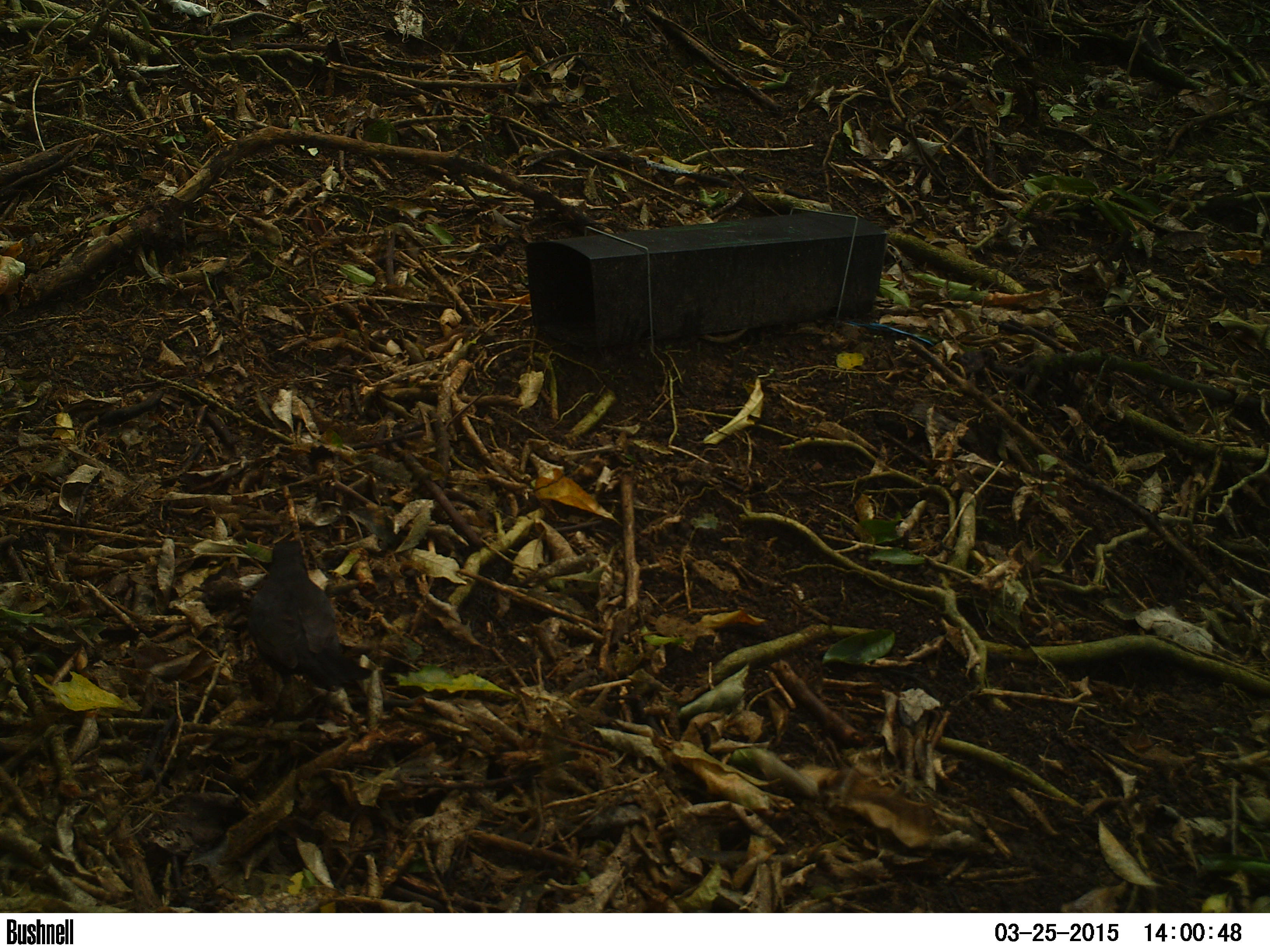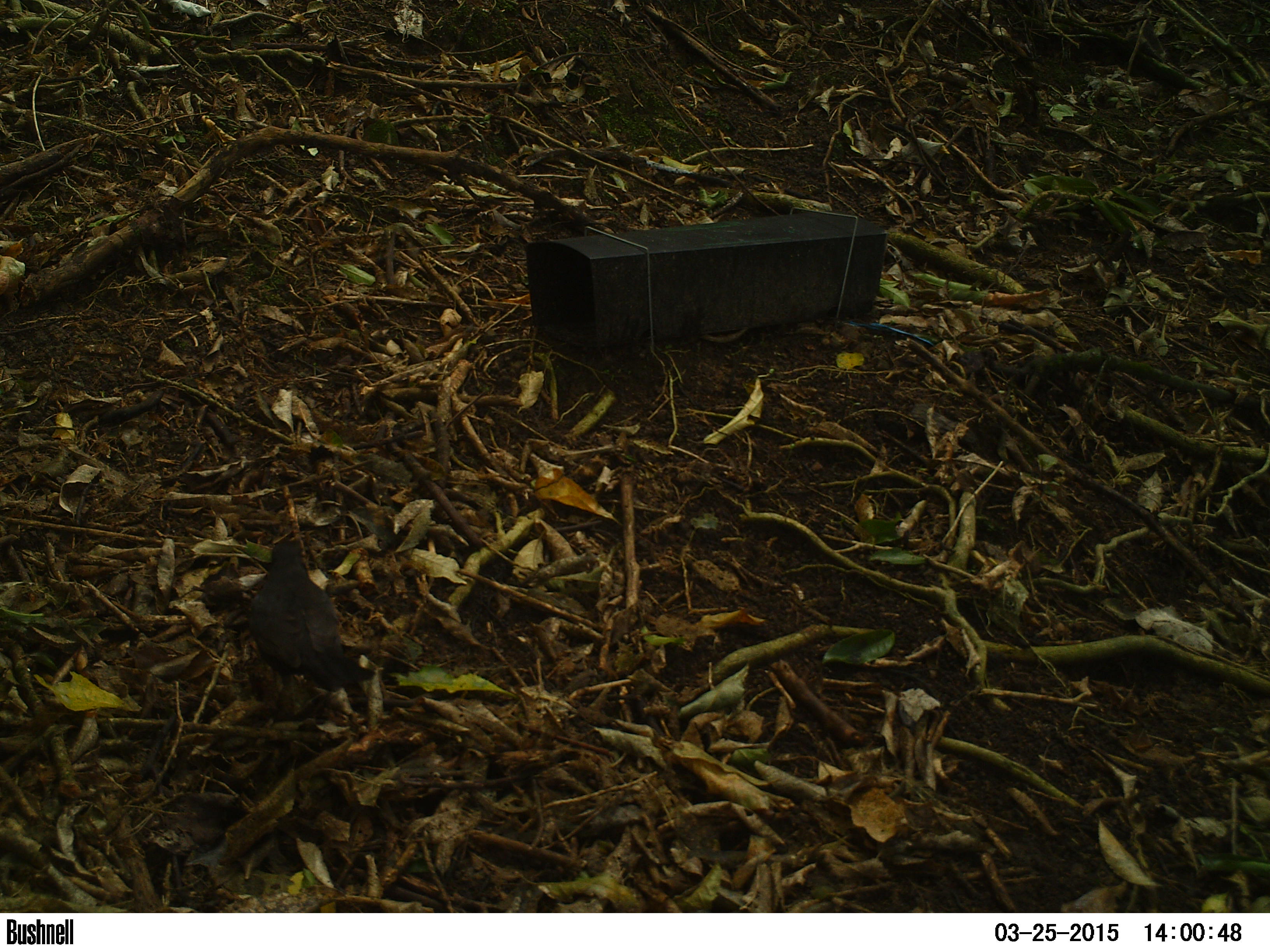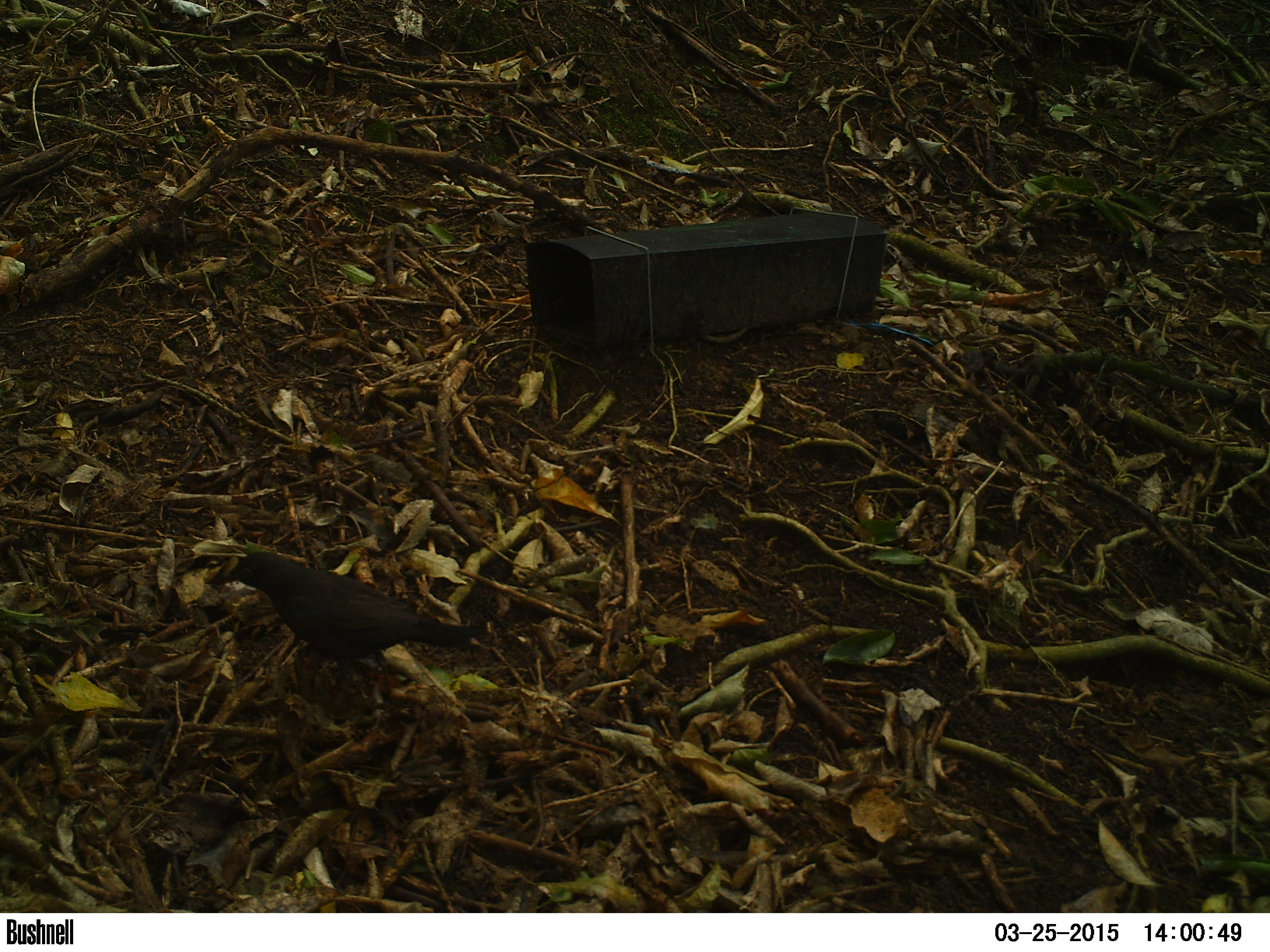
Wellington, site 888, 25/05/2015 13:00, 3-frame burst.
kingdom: Animalia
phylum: Chordata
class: Aves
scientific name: Aves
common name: bird